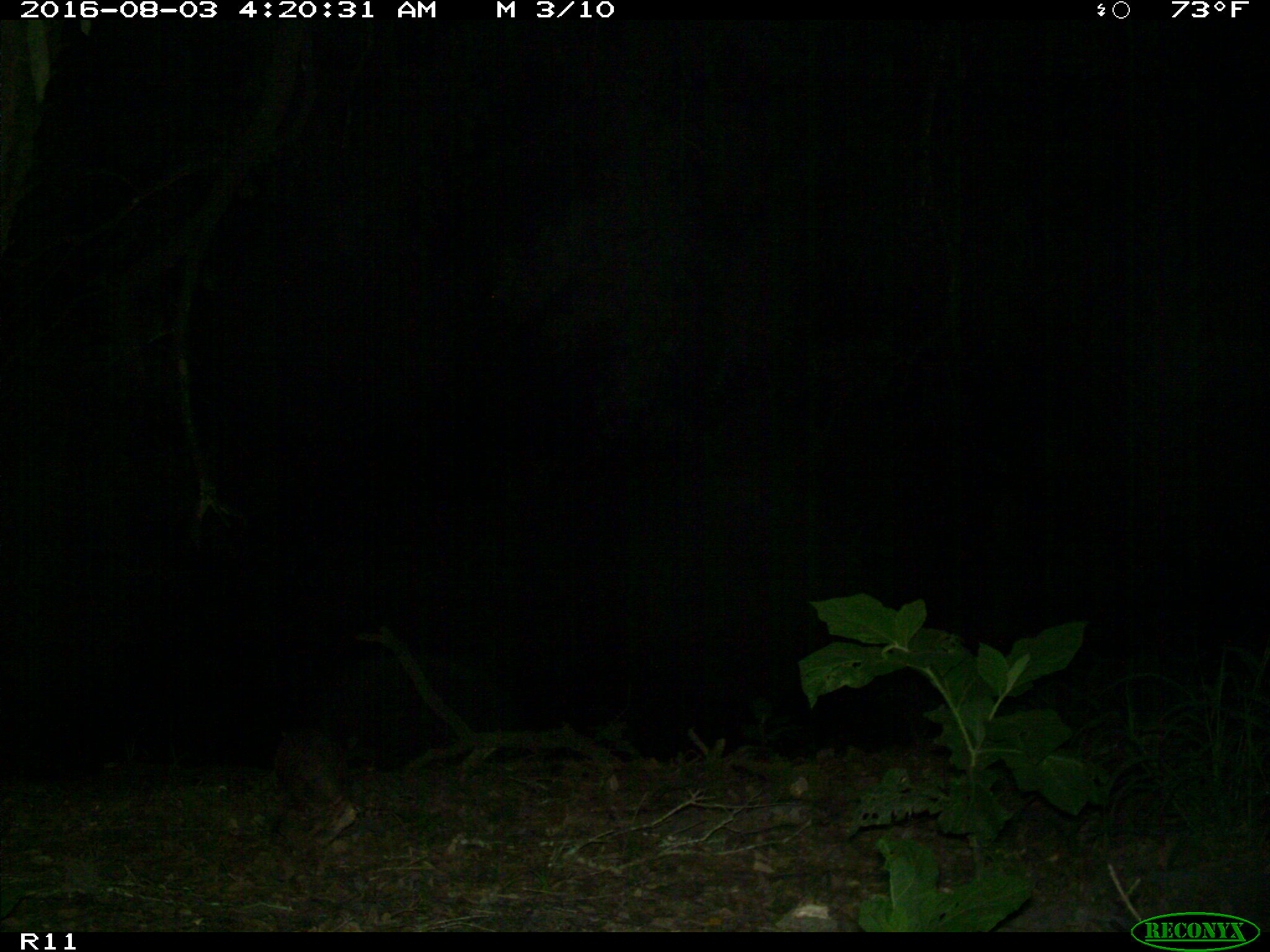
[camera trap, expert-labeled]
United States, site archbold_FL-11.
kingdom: Animalia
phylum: Chordata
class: Mammalia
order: Cingulata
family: Dasypodidae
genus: Dasypus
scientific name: Dasypus novemcinctus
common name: nine-banded armadillo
Dasypus novemcinctus (nine-banded armadillo).